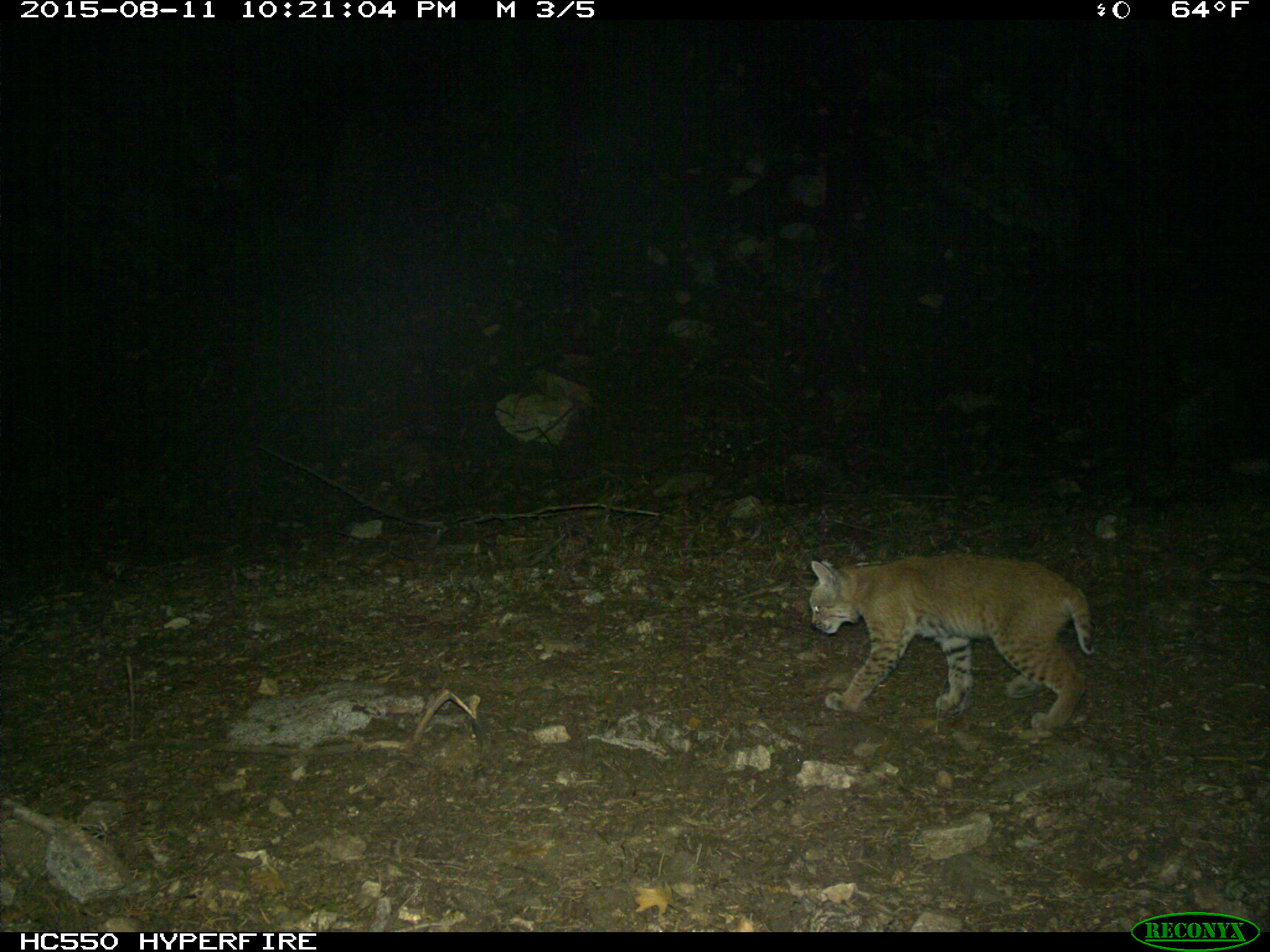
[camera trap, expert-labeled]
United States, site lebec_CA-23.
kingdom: Animalia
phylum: Chordata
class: Mammalia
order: Carnivora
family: Felidae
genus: Lynx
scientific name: Lynx rufus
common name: bobcat